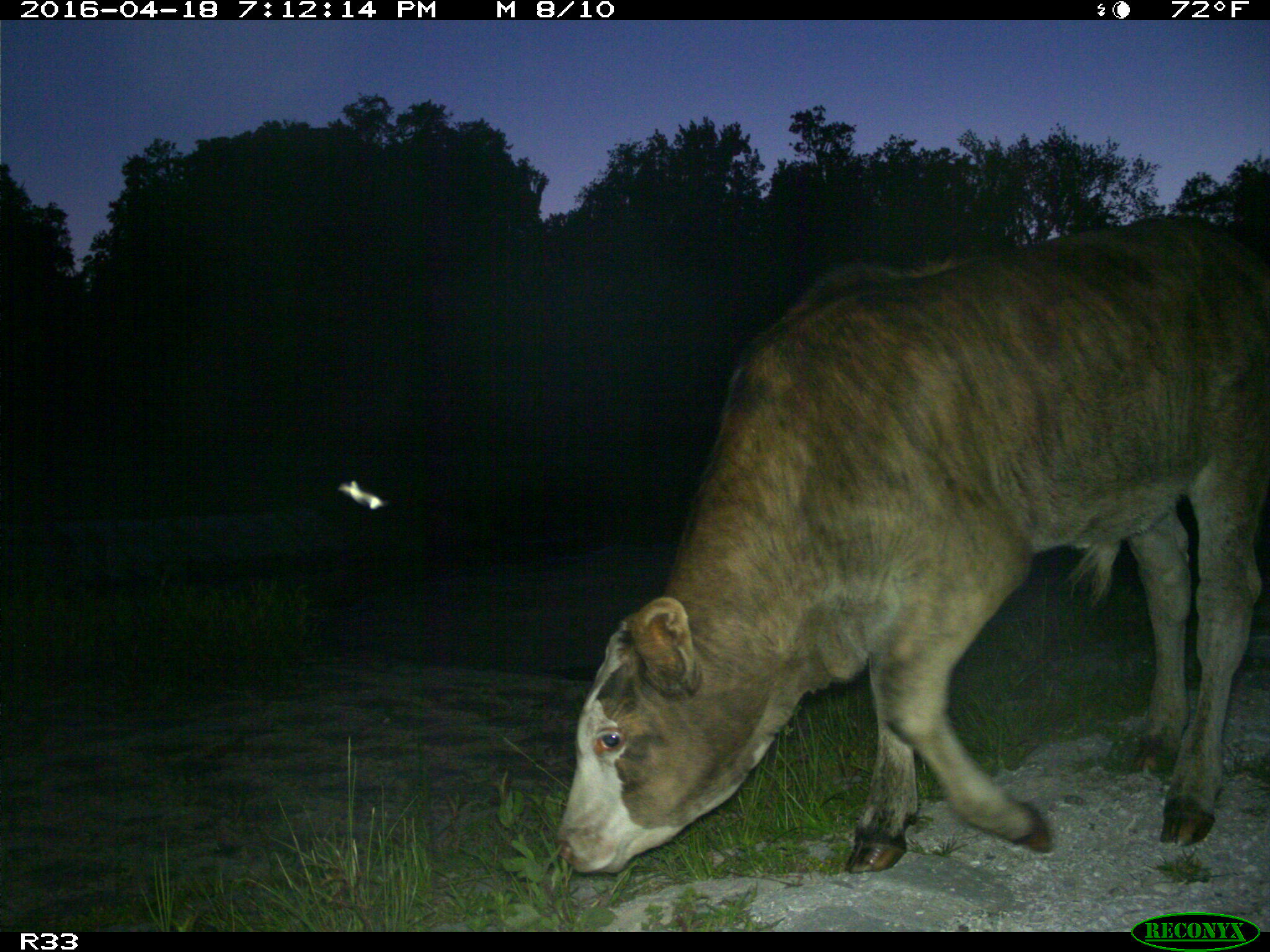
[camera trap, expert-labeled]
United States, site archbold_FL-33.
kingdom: Animalia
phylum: Chordata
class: Mammalia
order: Artiodactyla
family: Bovidae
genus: Bos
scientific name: Bos taurus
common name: domestic cow